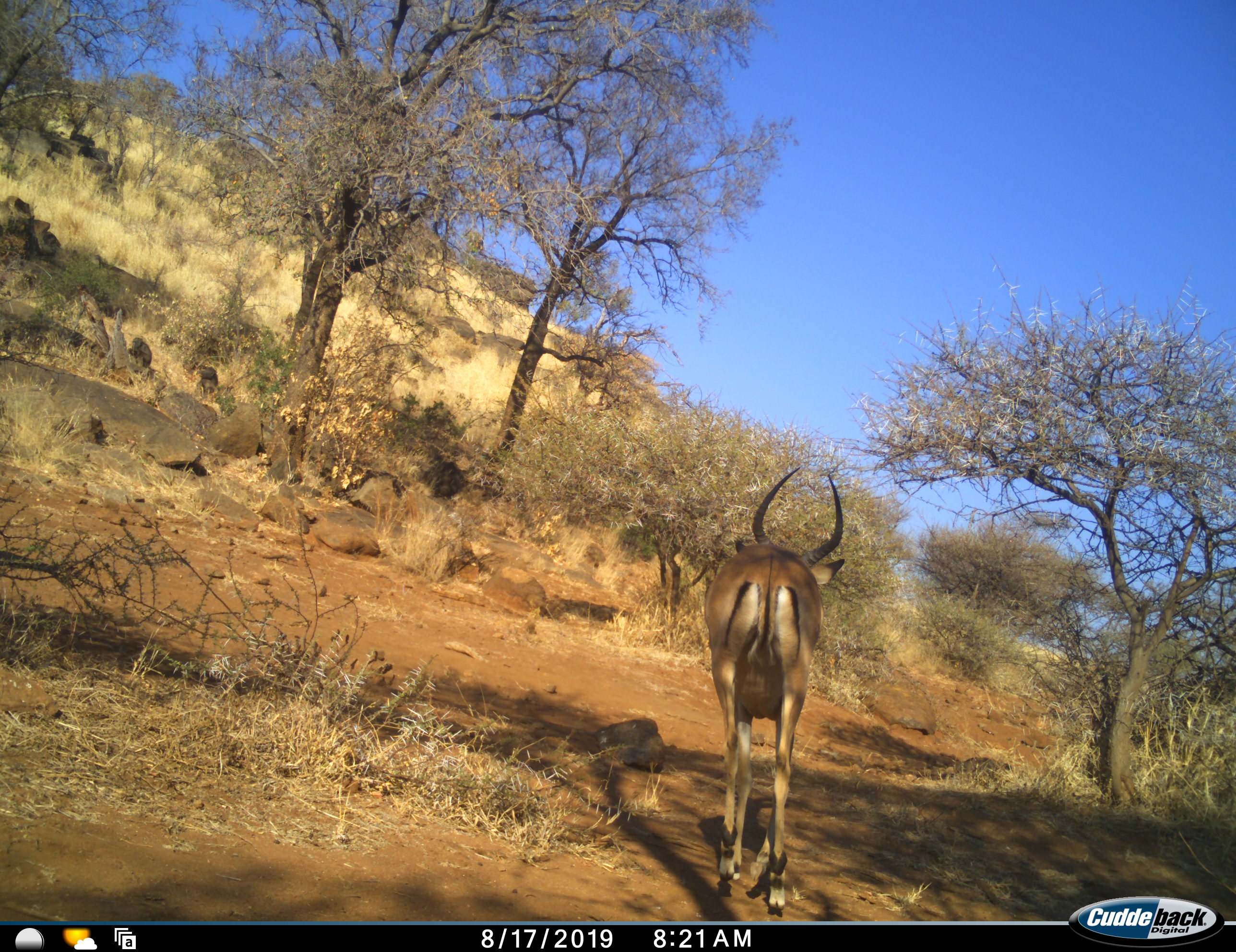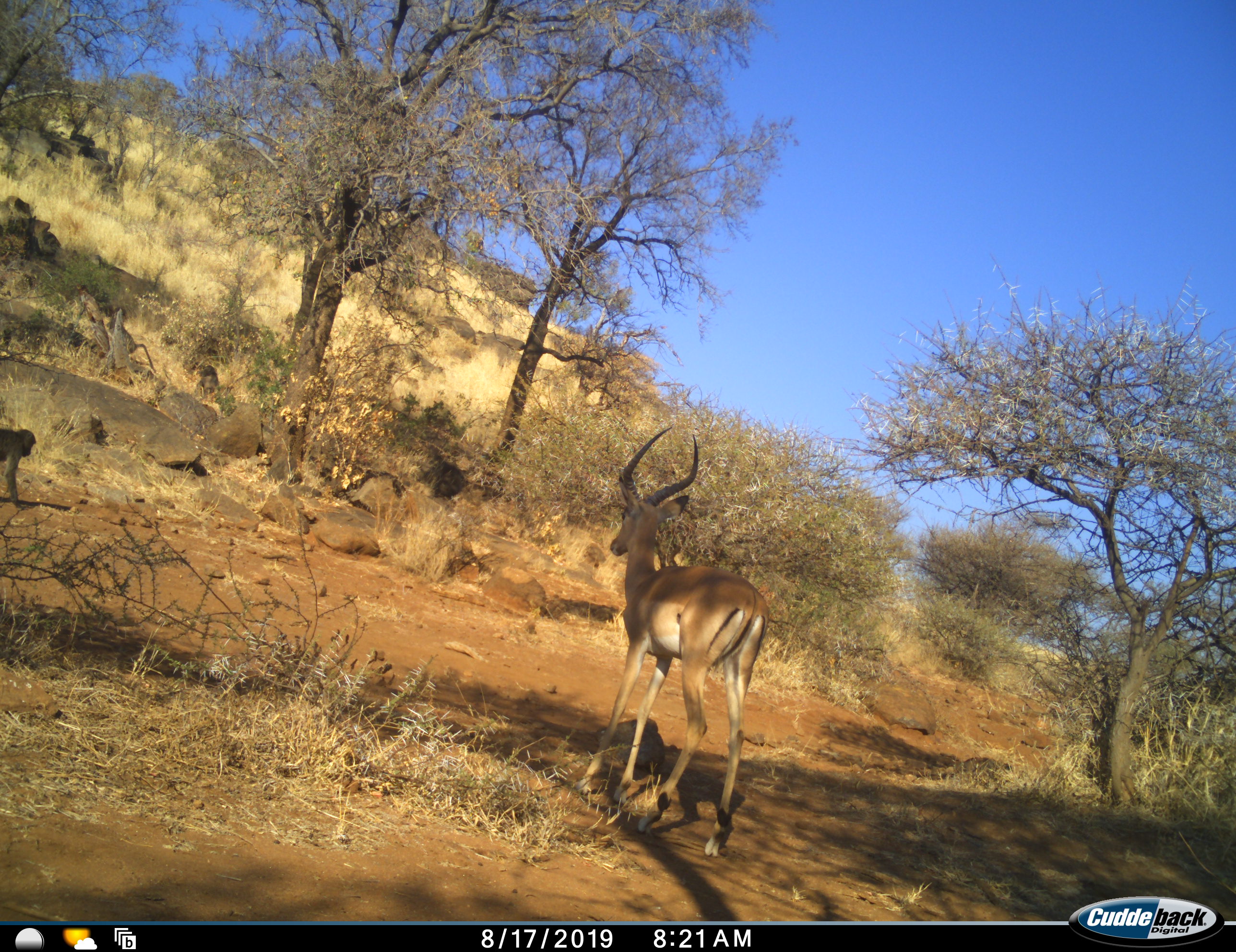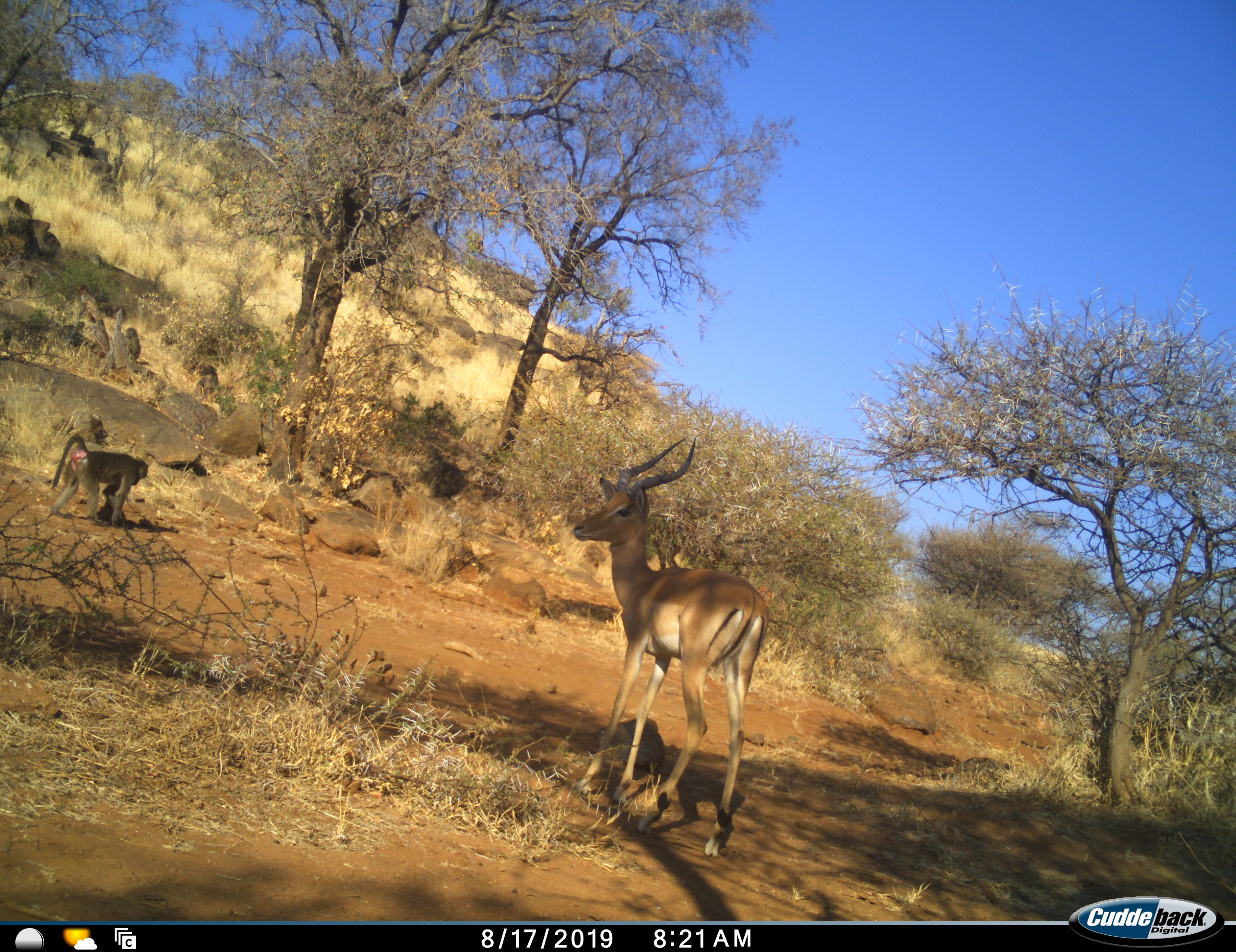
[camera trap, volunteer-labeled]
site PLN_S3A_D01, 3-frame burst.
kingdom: Animalia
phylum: Chordata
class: Mammalia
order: Primates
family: Cercopithecidae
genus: Papio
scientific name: Papio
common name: baboon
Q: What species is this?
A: Baboon (Papio).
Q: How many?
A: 4.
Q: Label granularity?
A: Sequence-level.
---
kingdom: Animalia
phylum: Chordata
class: Mammalia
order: Artiodactyla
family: Bovidae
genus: Aepyceros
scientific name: Aepyceros melampus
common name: impala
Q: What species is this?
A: Impala (Aepyceros melampus).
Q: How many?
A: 1.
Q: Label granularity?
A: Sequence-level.